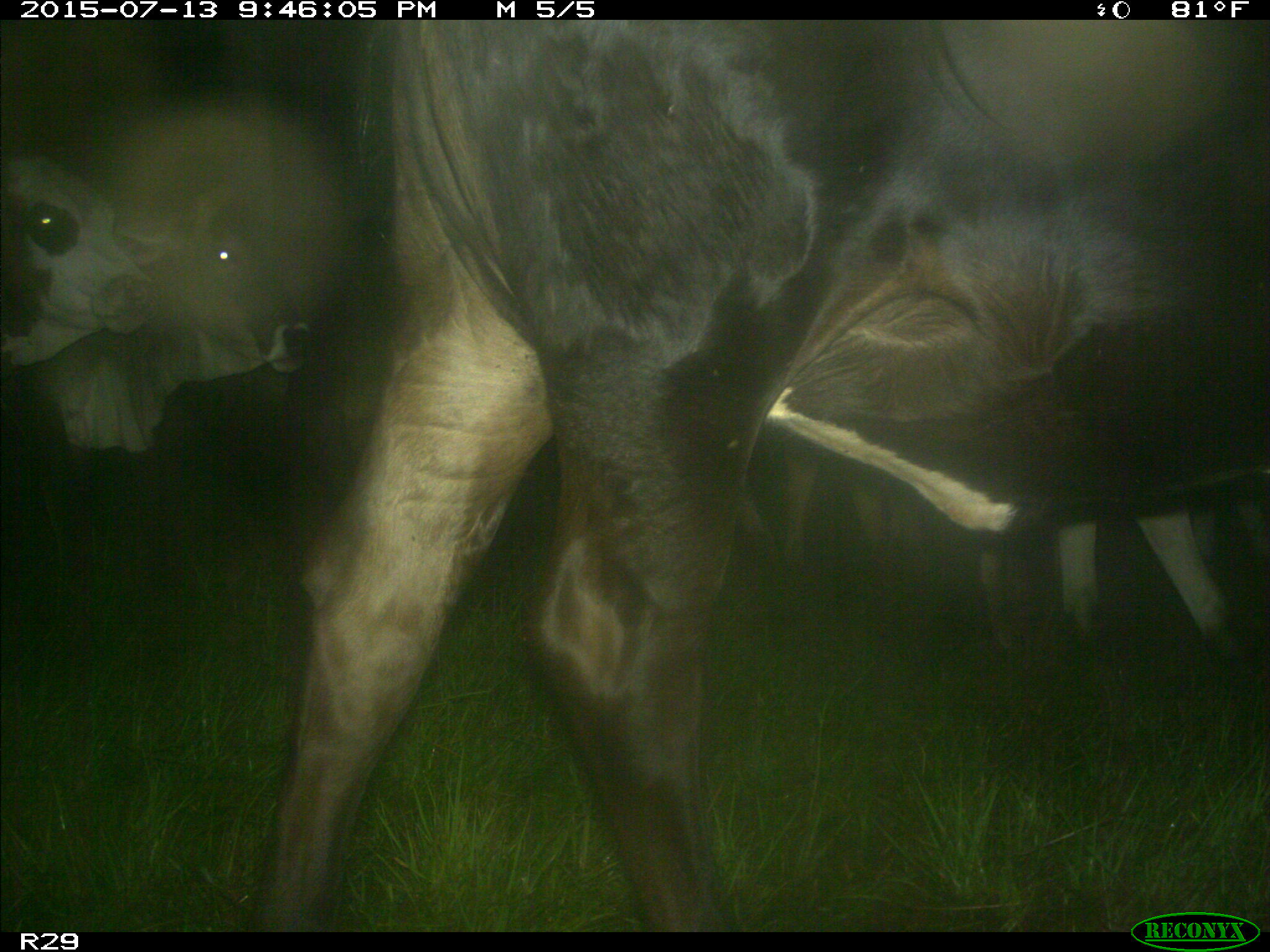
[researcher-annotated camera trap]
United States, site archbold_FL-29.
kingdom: Animalia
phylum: Chordata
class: Mammalia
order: Artiodactyla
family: Bovidae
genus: Bos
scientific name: Bos taurus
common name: domestic cow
Bos taurus (domestic cow).